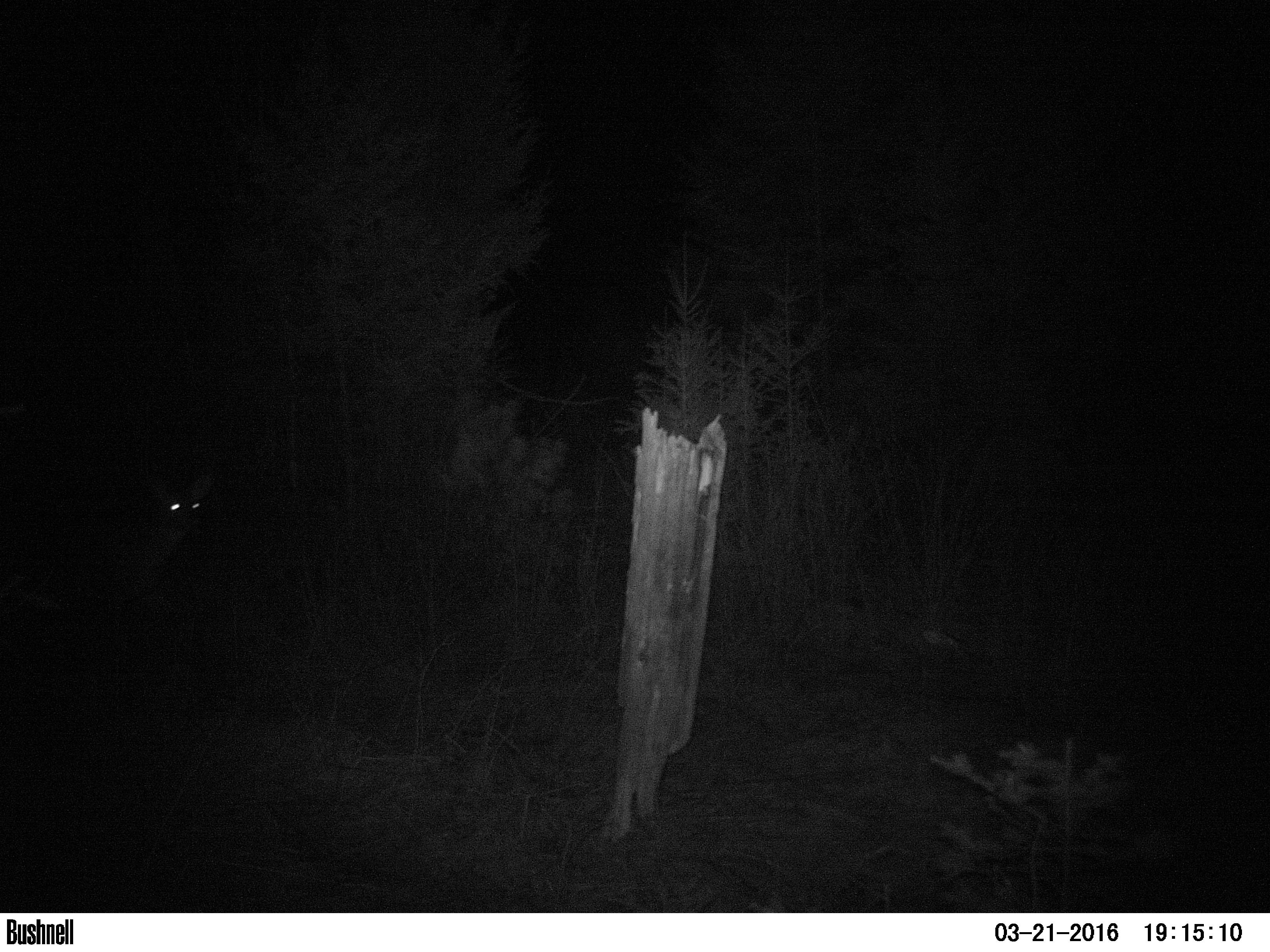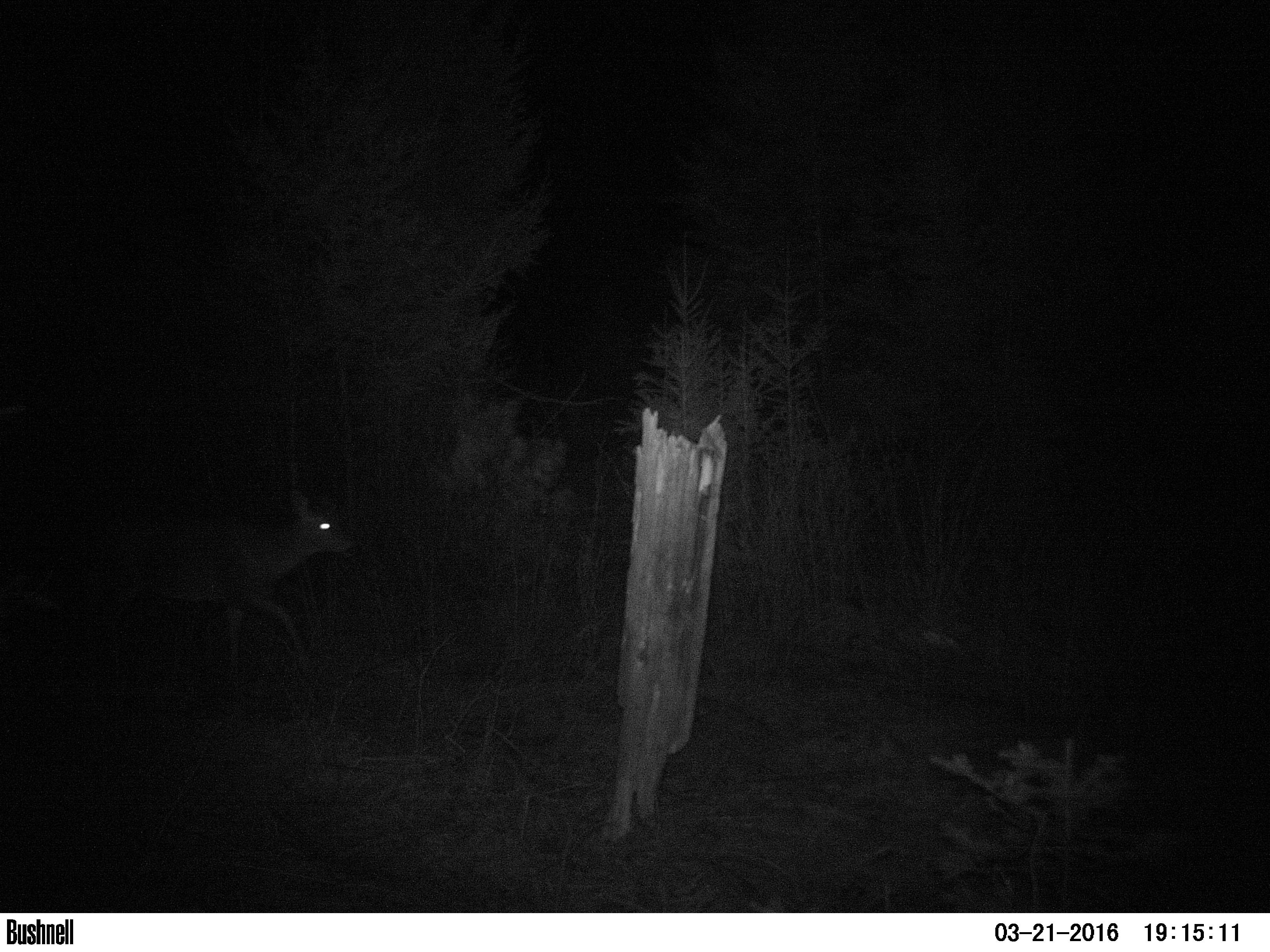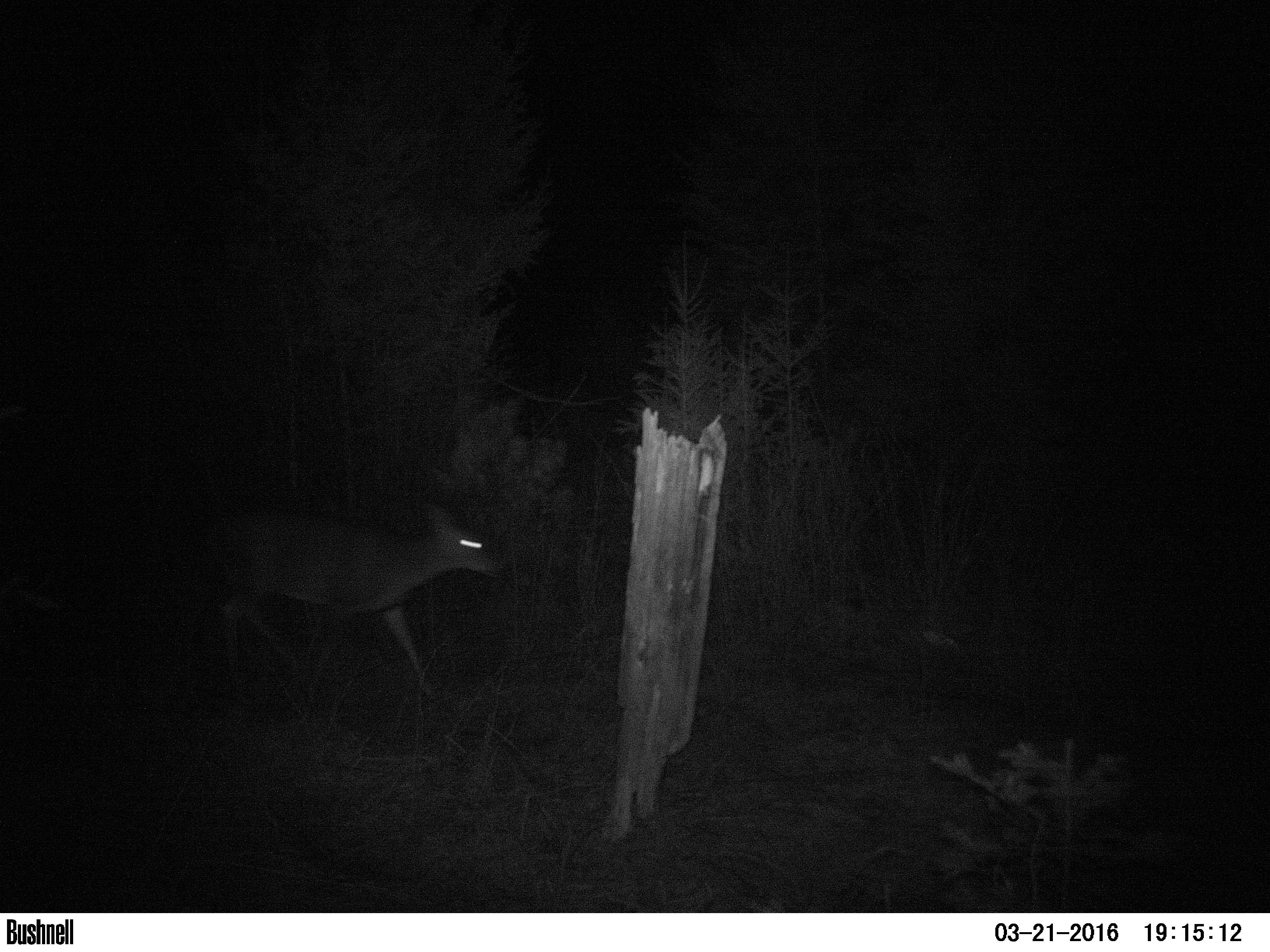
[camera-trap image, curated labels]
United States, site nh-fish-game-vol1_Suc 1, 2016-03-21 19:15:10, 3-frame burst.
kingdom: Animalia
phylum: Chordata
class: Mammalia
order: Artiodactyla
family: Cervidae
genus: Odocoileus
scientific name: Odocoileus virginianus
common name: white-tailed deer